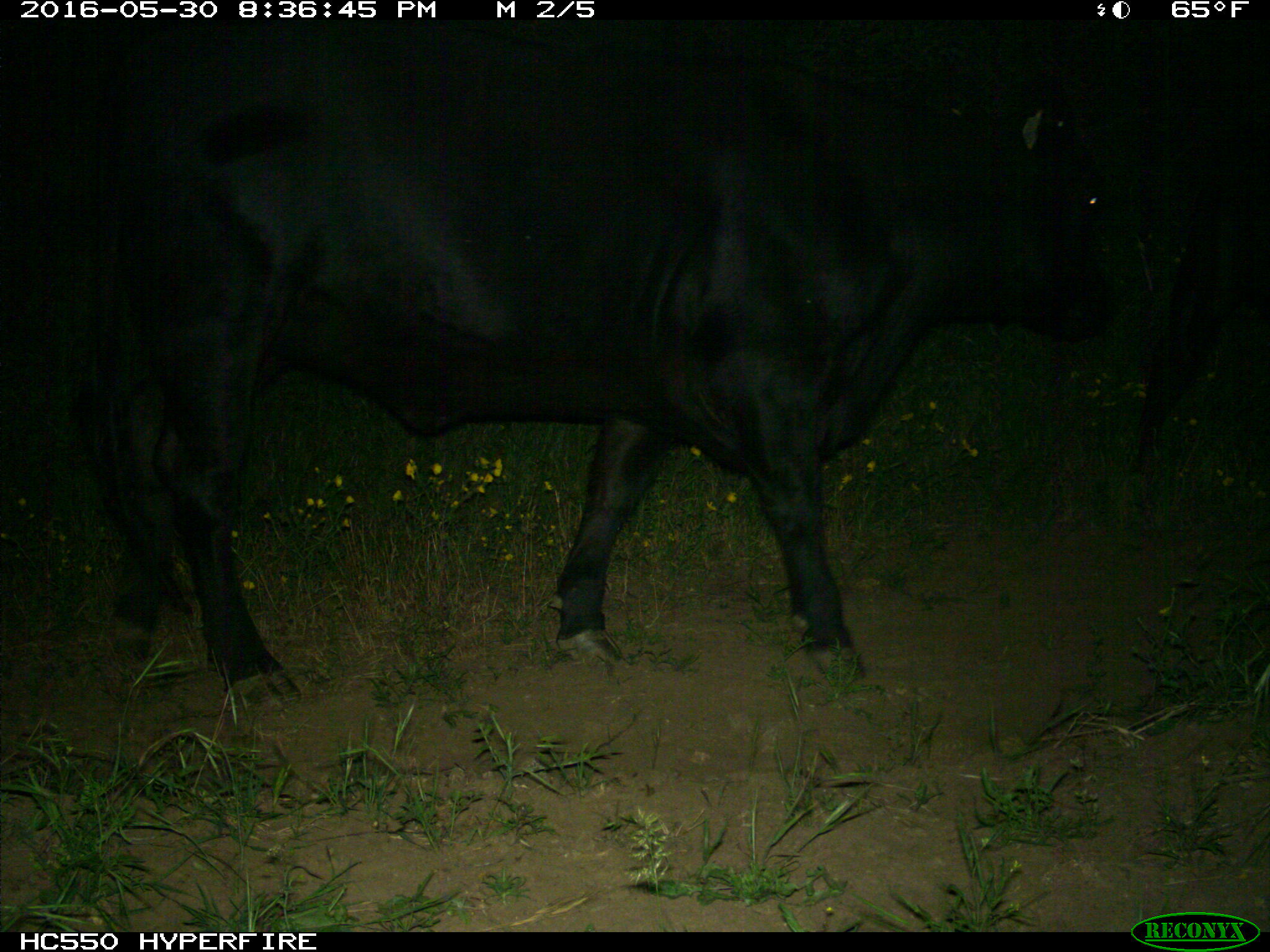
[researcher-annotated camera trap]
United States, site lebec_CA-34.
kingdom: Animalia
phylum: Chordata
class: Mammalia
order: Artiodactyla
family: Bovidae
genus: Bos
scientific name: Bos taurus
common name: domestic cow